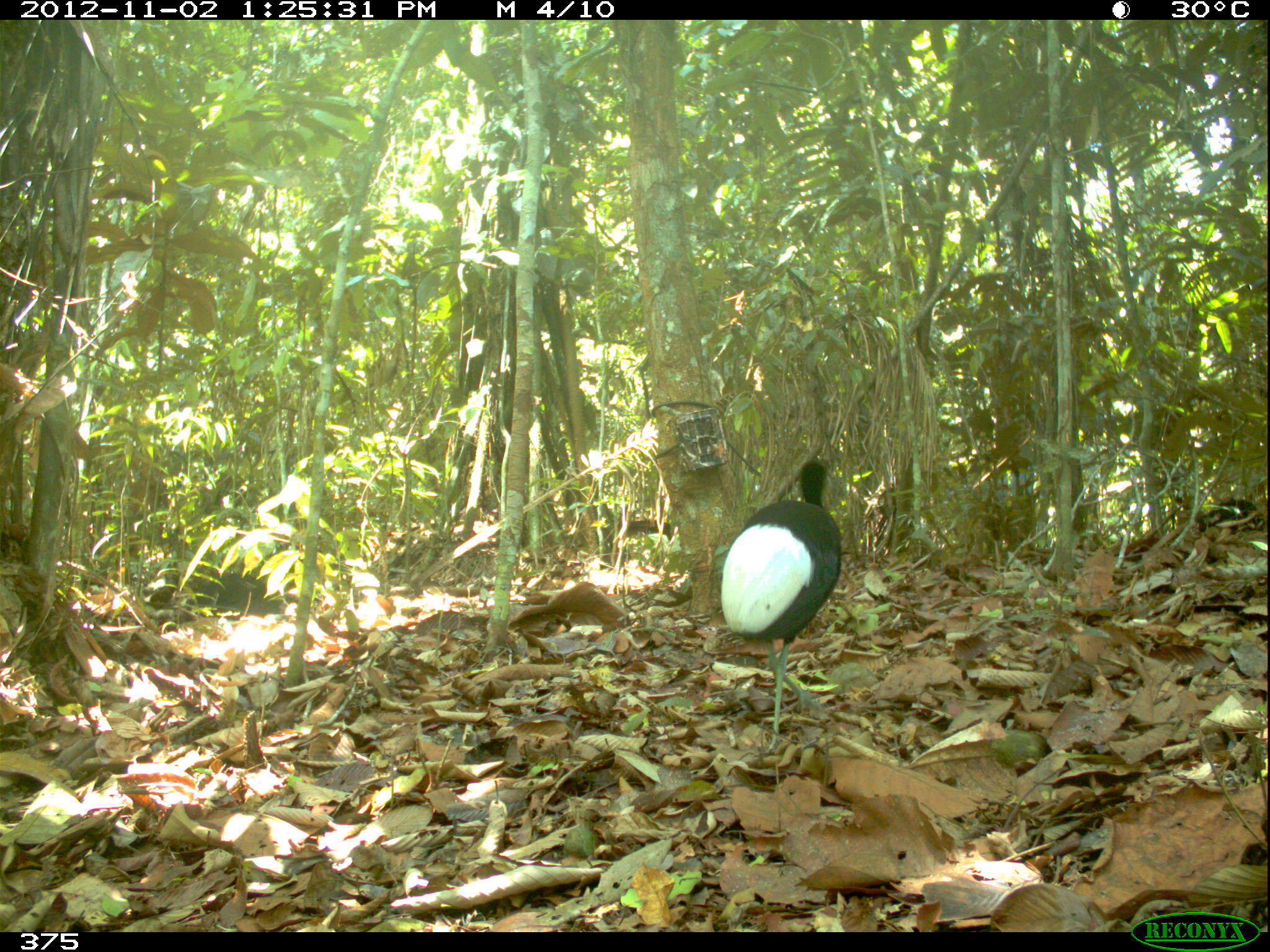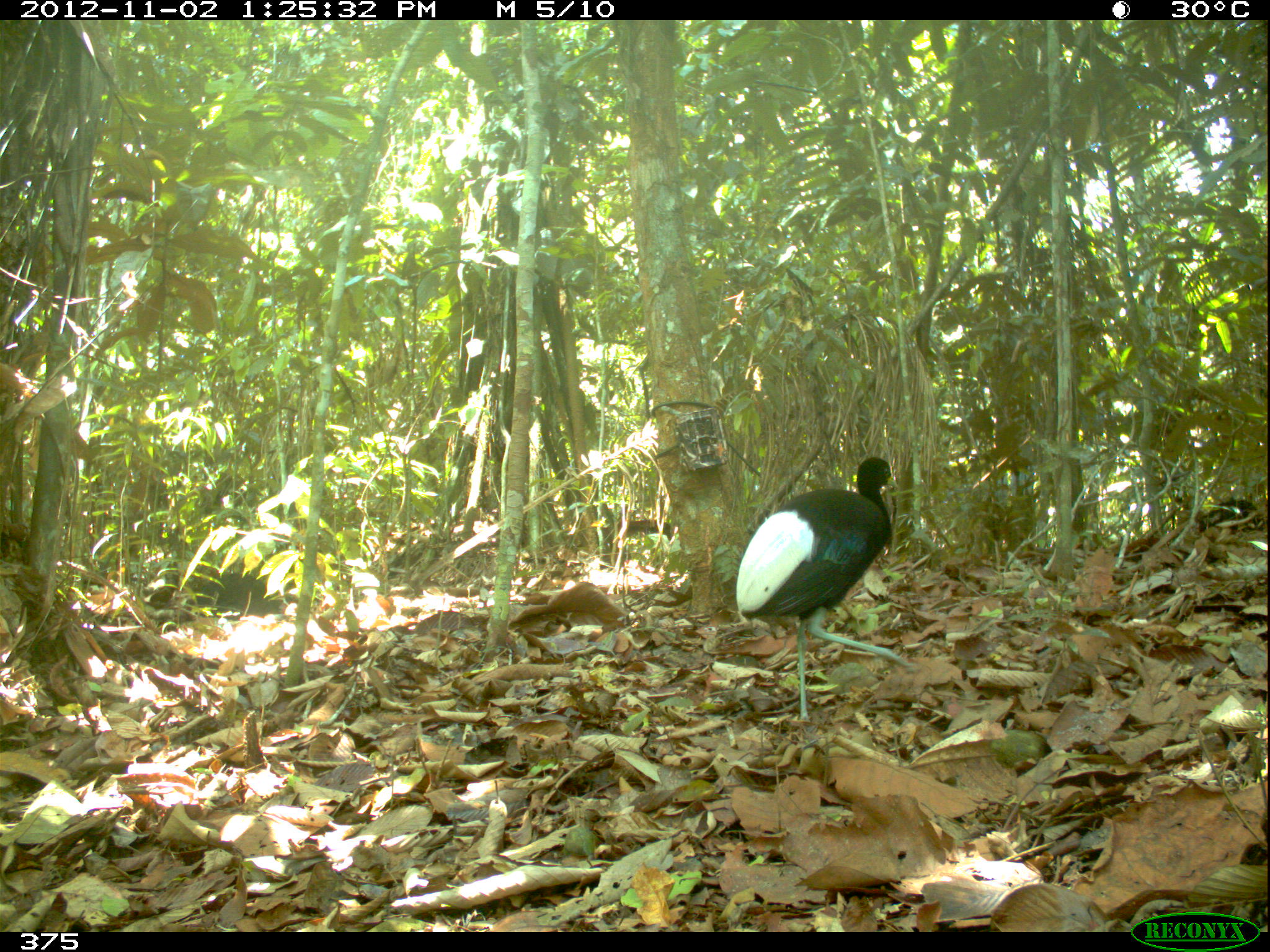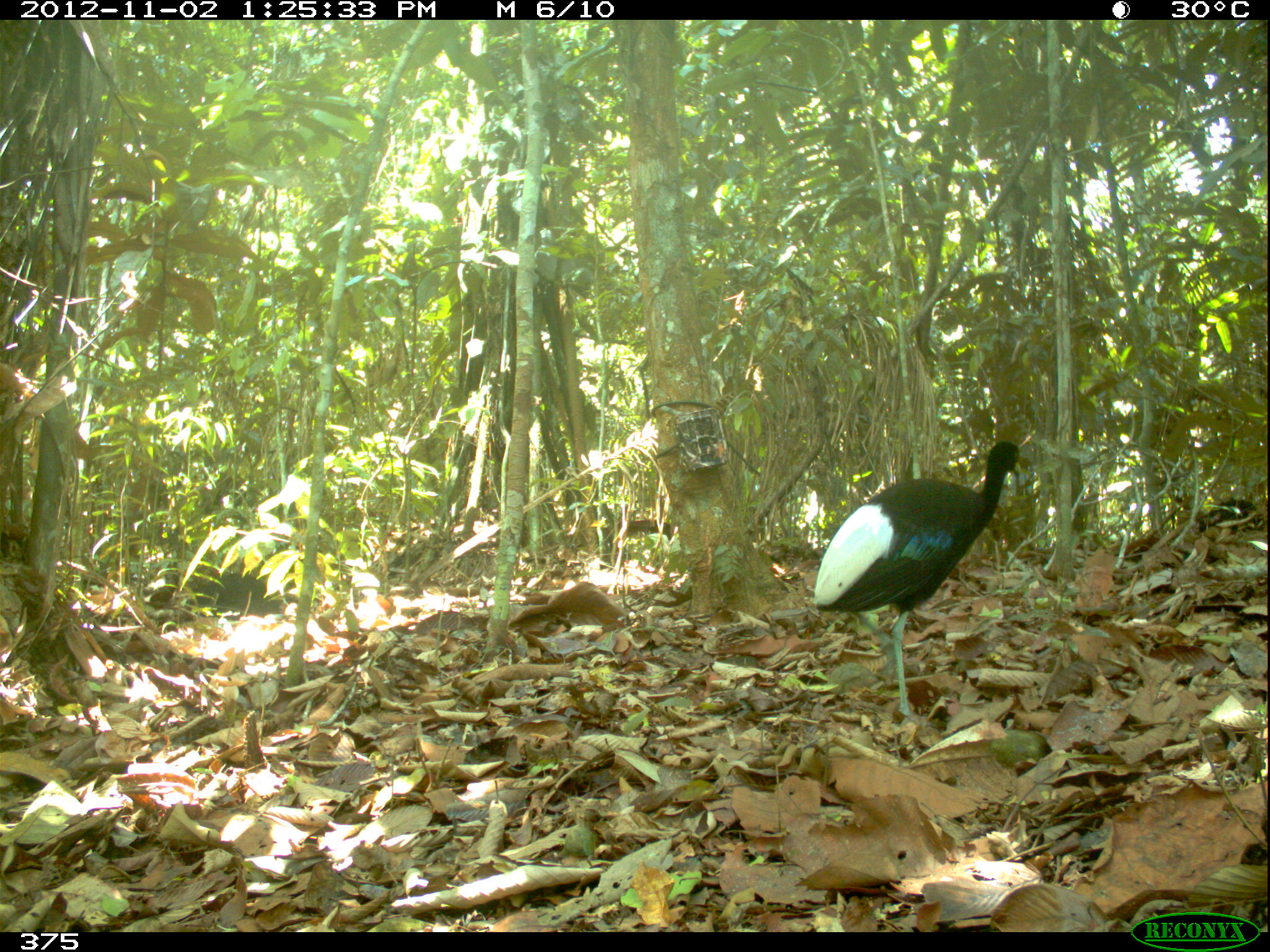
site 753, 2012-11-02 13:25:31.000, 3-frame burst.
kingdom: Animalia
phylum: Chordata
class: Aves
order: Gruiformes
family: Psophiidae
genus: Psophia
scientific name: Psophia leucoptera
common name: pale-winged trumpeter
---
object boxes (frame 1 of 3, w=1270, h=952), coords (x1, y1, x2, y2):
psophia leucoptera: (720, 458, 840, 749)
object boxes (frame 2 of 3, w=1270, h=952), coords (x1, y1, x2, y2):
psophia leucoptera: (735, 456, 920, 720)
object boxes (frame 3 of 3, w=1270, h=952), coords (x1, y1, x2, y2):
psophia leucoptera: (814, 440, 1023, 716)